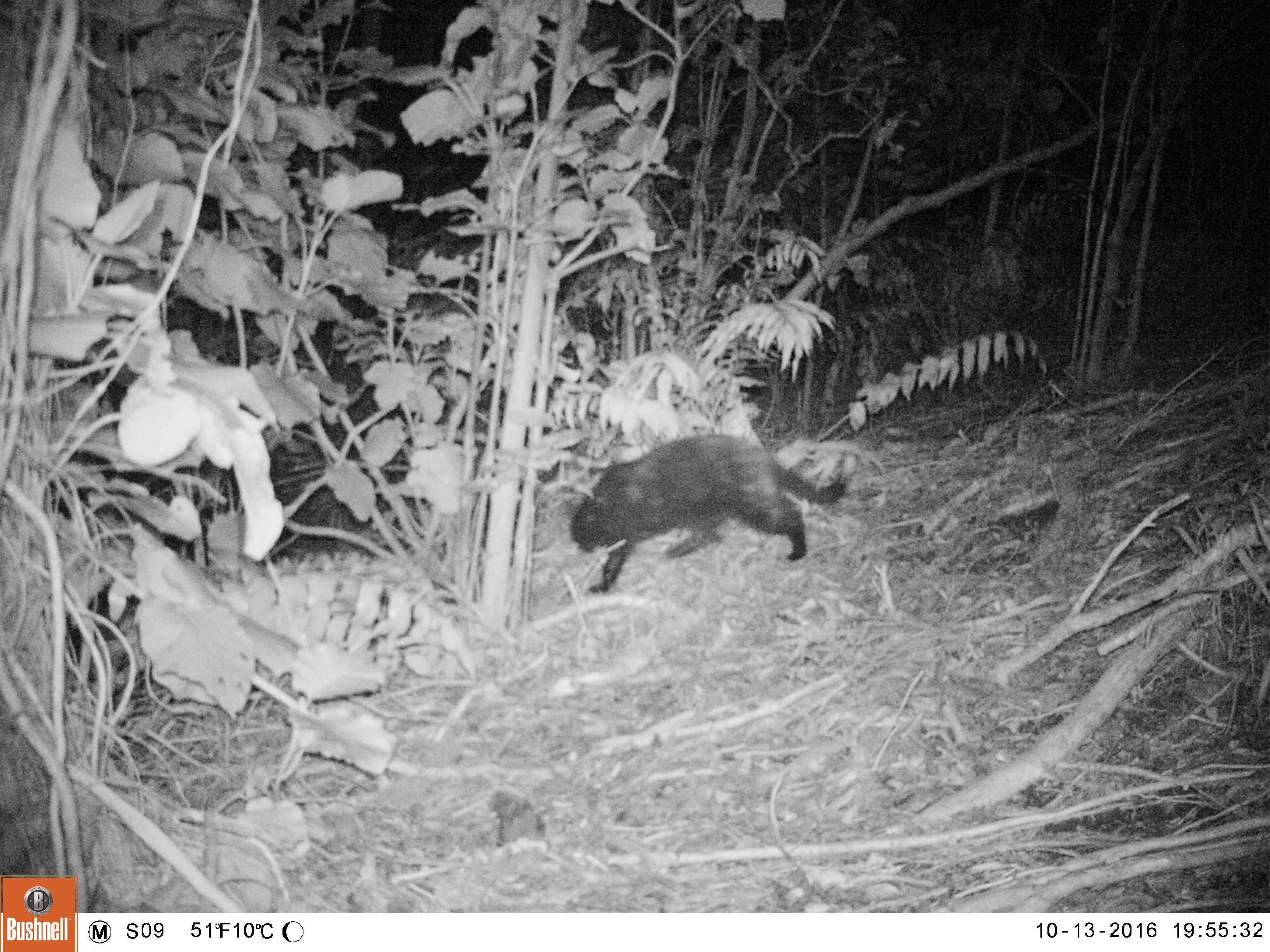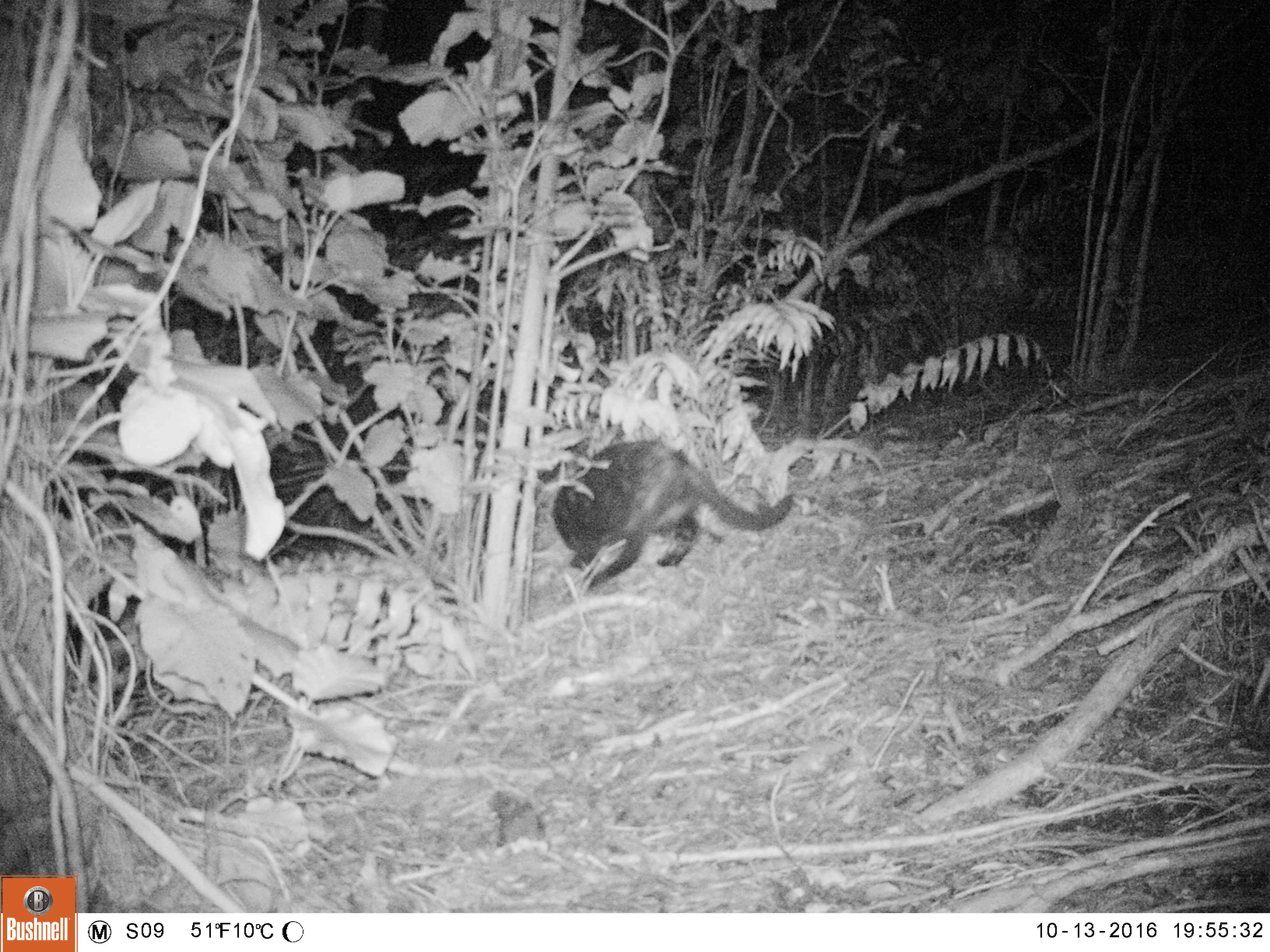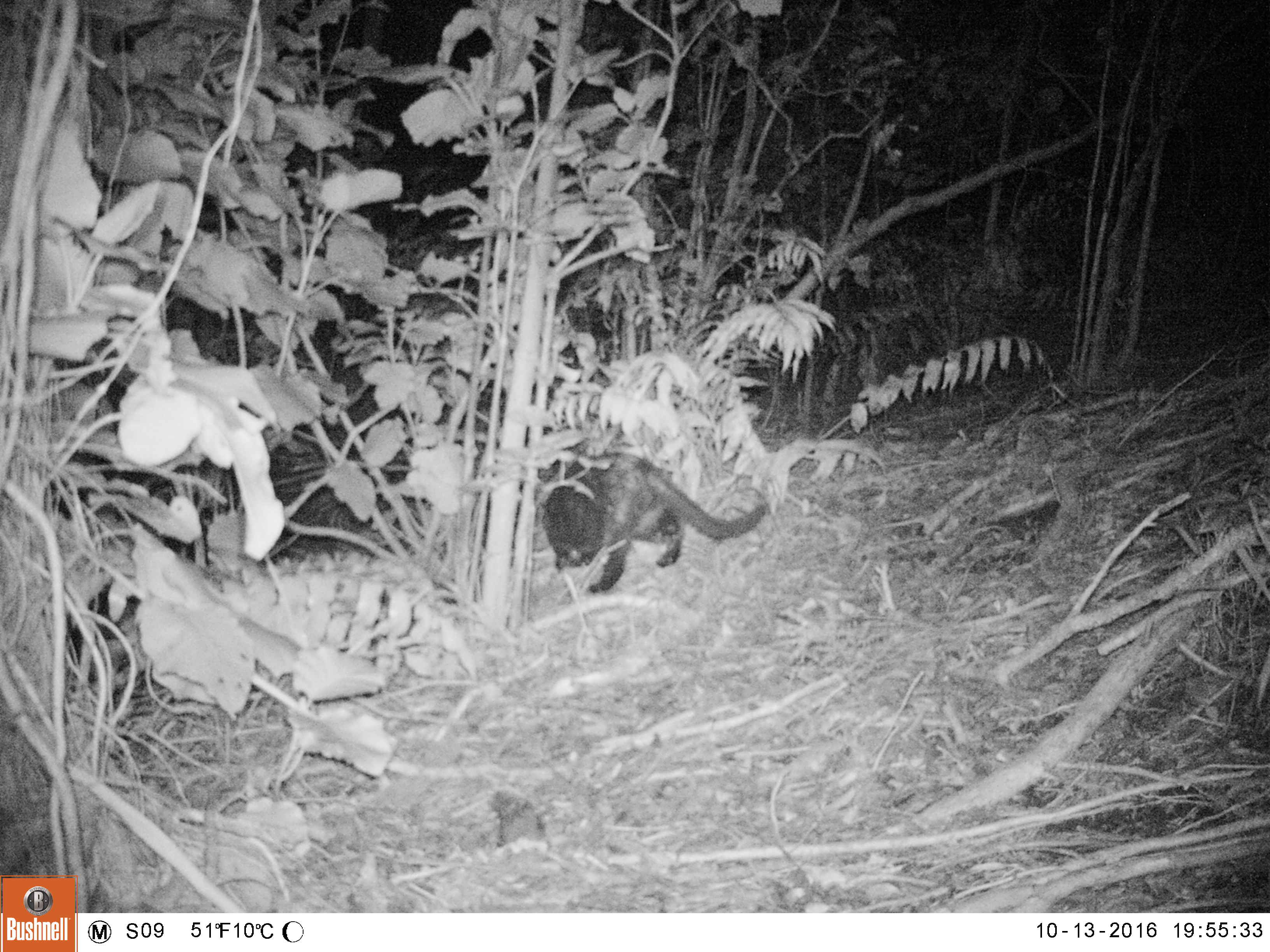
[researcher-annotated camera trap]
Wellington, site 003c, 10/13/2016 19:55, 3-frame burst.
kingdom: Animalia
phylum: Chordata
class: Mammalia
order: Carnivora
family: Felidae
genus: Felis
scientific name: Felis catus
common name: cat